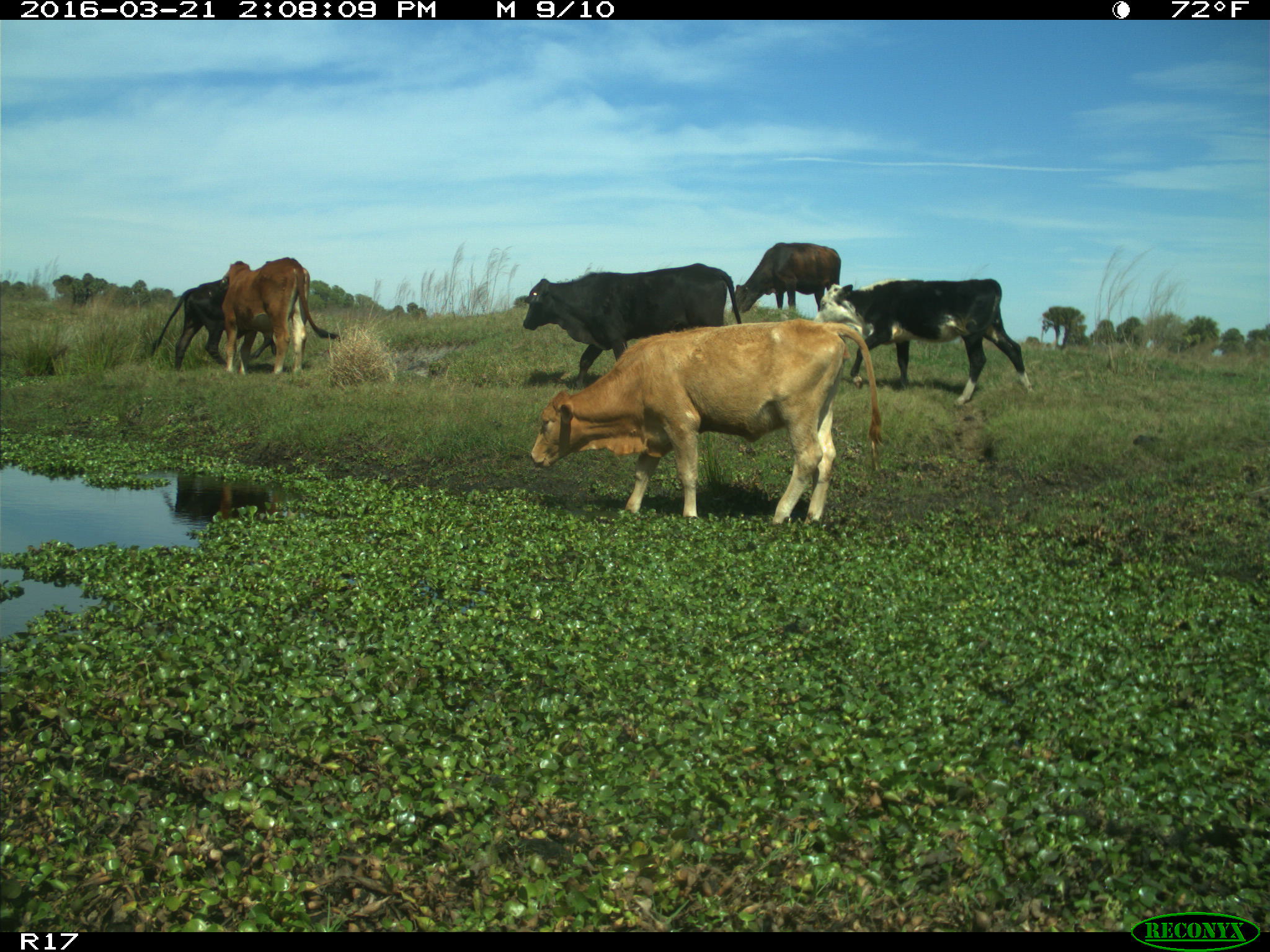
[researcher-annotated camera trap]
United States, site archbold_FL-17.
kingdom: Animalia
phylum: Chordata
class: Mammalia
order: Artiodactyla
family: Bovidae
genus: Bos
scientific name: Bos taurus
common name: domestic cow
Bos taurus (domestic cow).